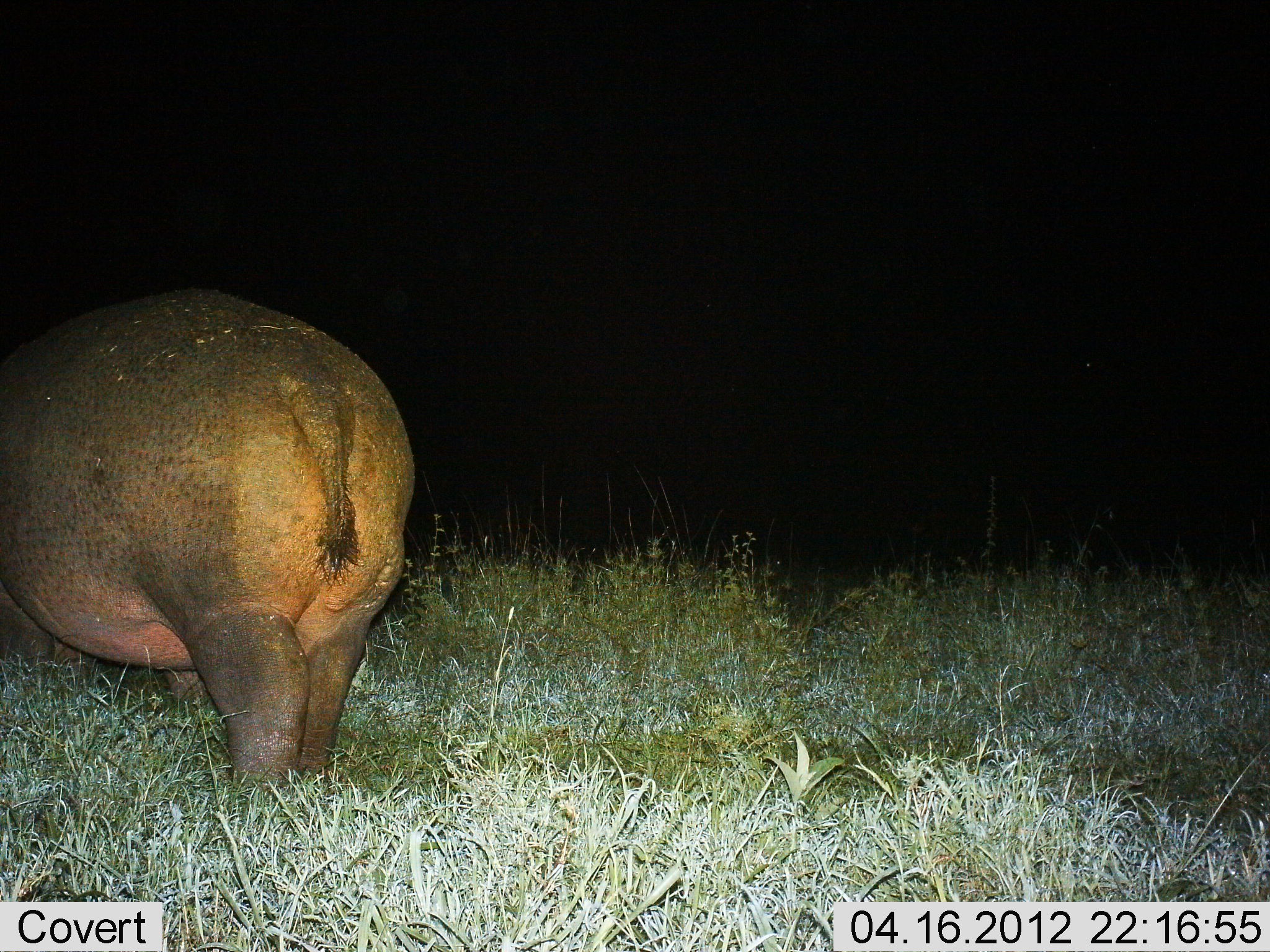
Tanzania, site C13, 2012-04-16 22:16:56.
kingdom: Animalia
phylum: Chordata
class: Mammalia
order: Artiodactyla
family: Hippopotamidae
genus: Hippopotamus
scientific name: Hippopotamus amphibius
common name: hippopotamus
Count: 1.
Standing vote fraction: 65%.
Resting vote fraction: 0%.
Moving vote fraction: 19%.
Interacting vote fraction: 0%.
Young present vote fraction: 0%.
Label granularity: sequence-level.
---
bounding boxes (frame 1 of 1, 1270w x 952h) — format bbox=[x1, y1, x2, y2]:
animal: bbox=[0, 284, 418, 822]